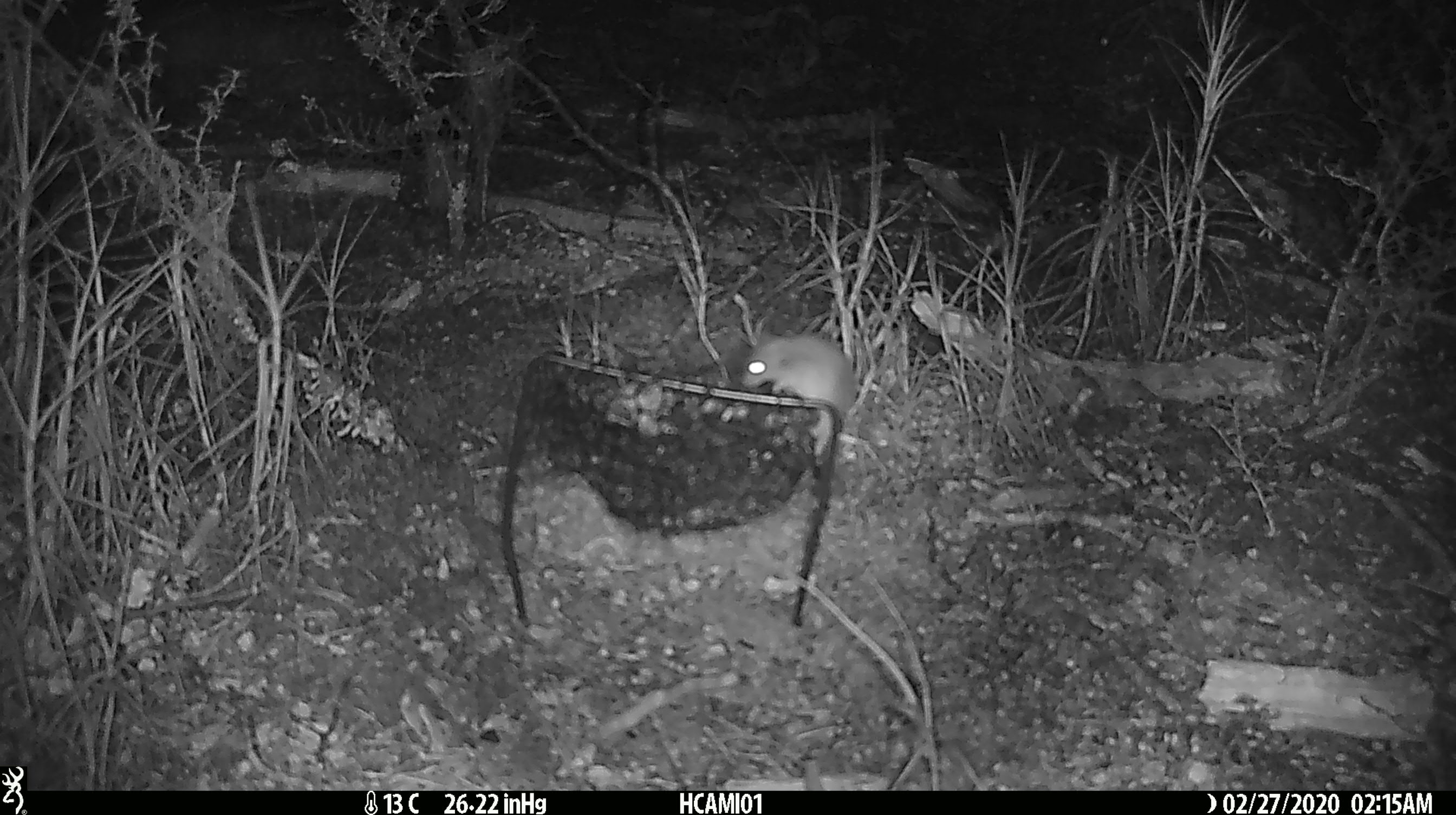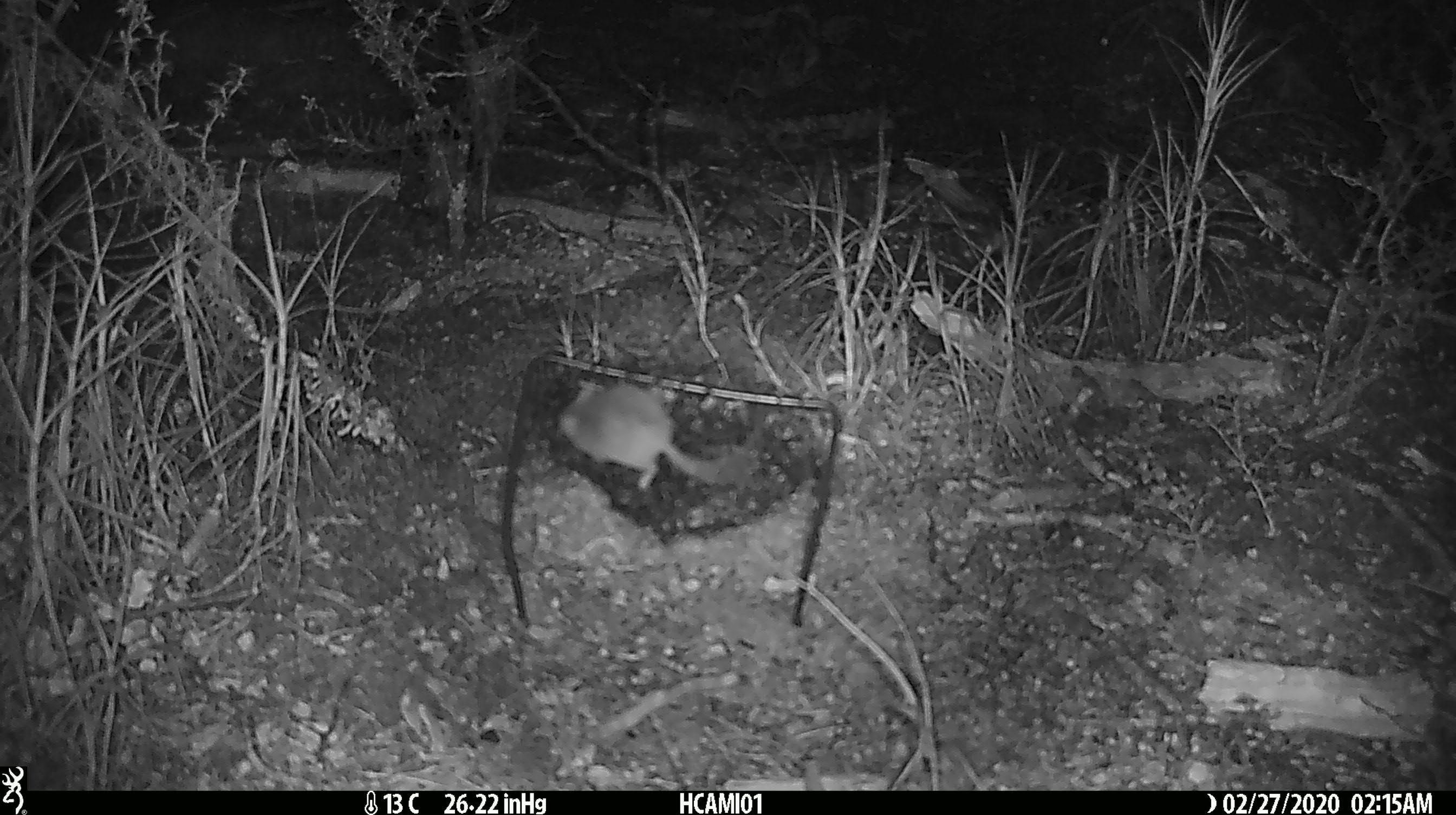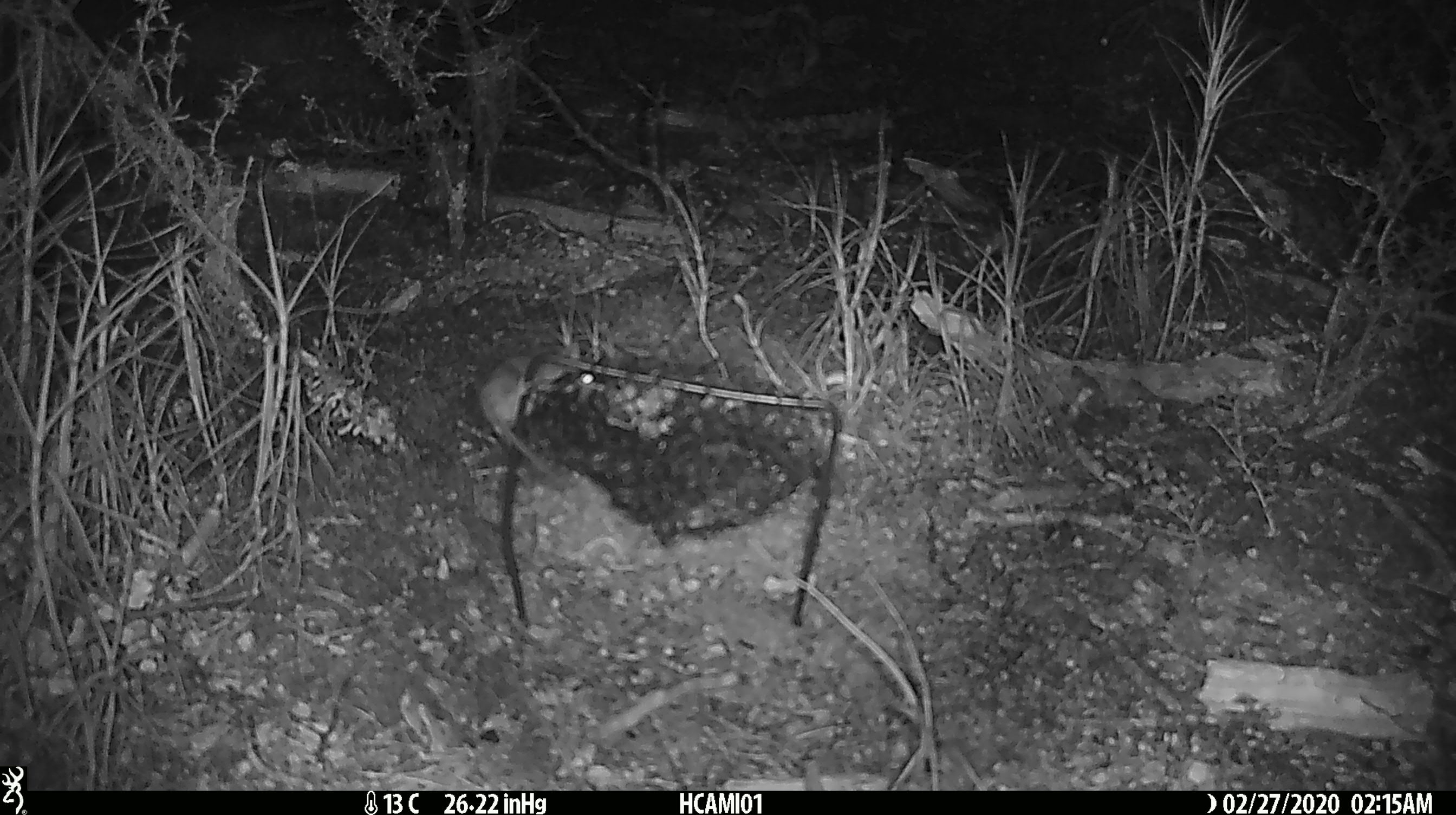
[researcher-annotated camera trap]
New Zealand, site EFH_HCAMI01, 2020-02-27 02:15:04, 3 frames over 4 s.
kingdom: Animalia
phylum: Chordata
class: Mammalia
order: Rodentia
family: Muridae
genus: Mus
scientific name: Mus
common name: mouse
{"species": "mouse (Mus)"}